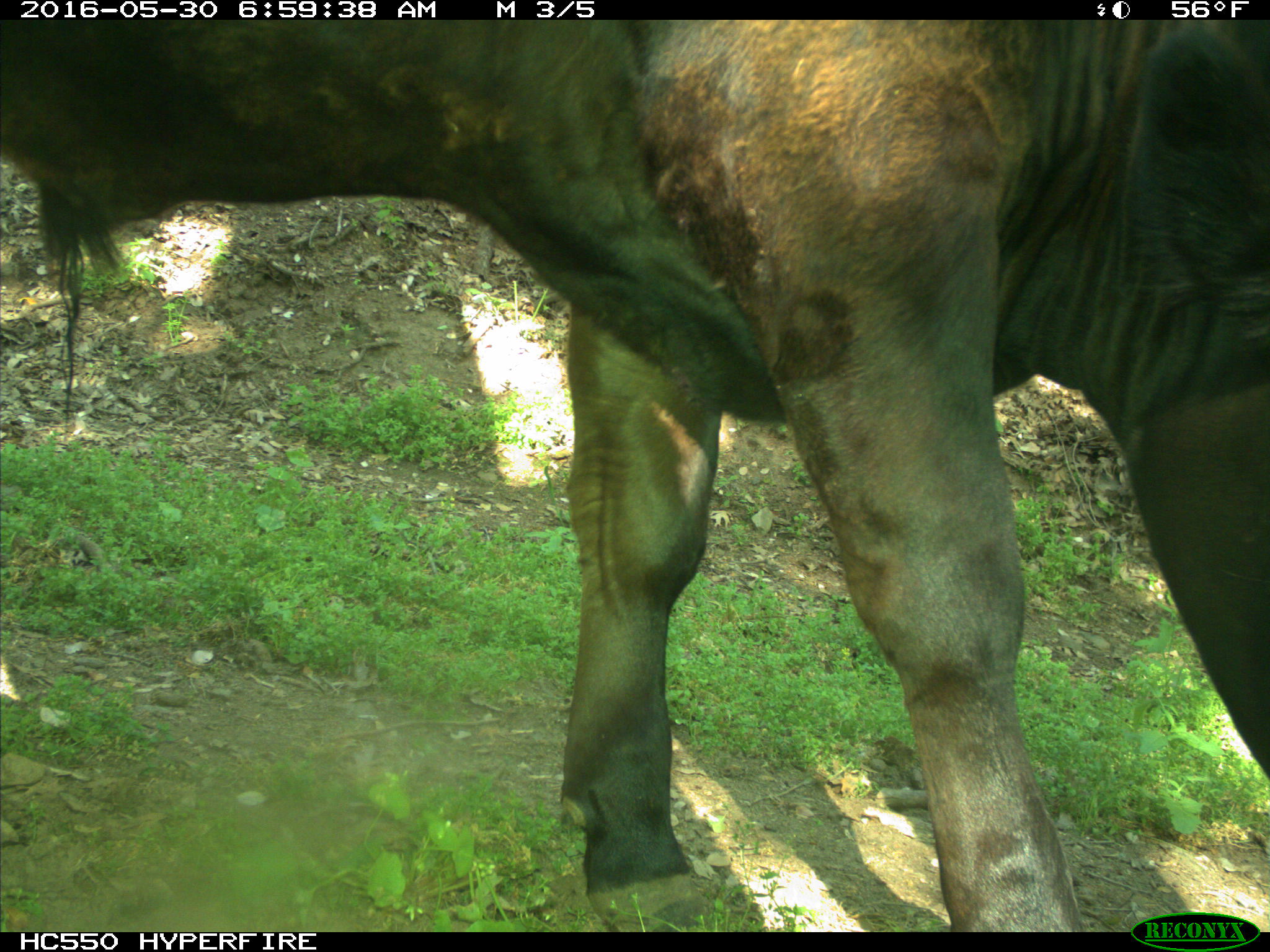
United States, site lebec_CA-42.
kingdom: Animalia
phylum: Chordata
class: Mammalia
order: Artiodactyla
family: Bovidae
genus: Bos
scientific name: Bos taurus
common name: domestic cow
Bos taurus (domestic cow).